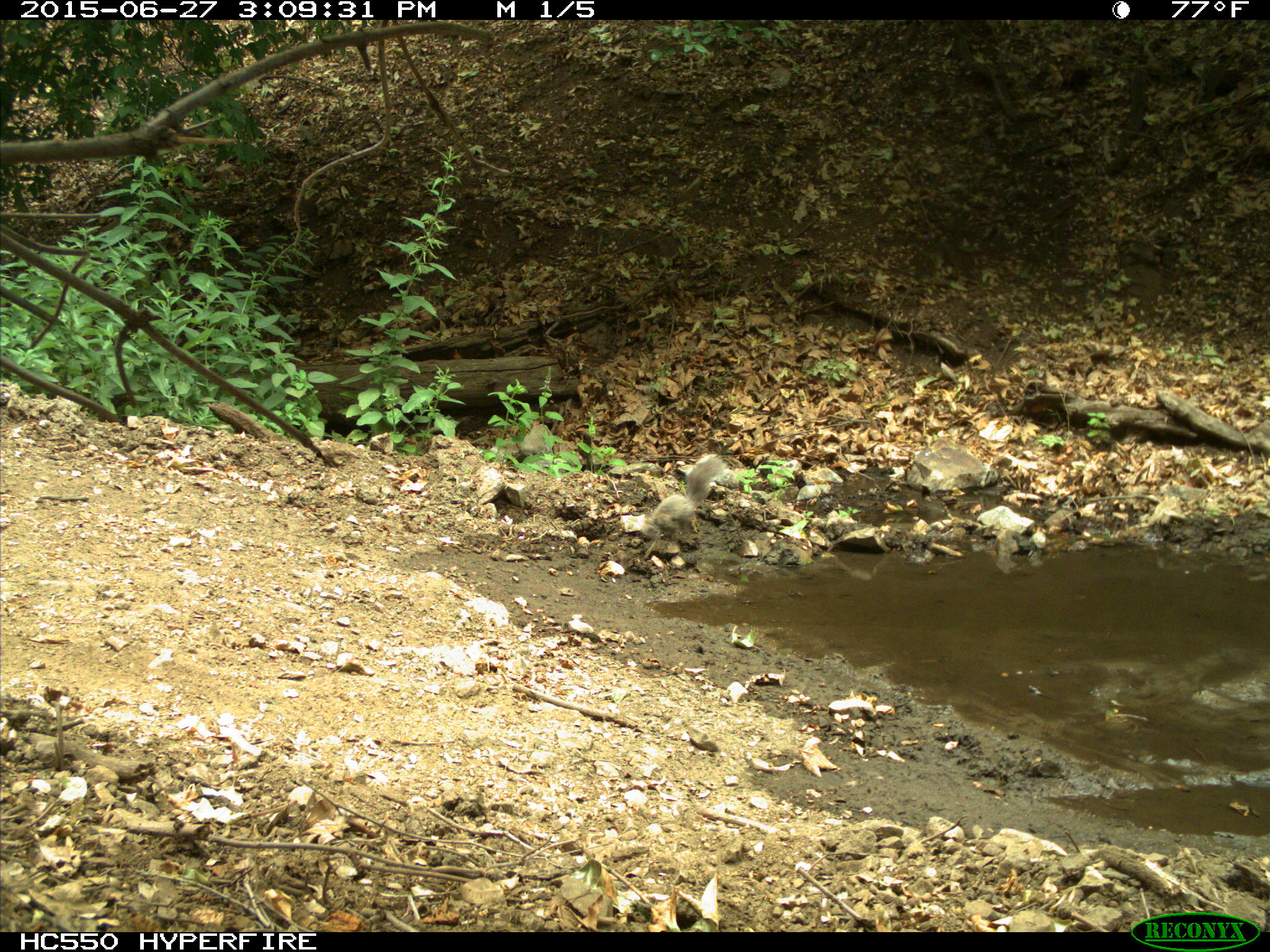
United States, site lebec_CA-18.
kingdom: Animalia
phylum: Chordata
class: Mammalia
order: Rodentia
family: Sciuridae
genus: Sciurus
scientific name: Sciurus carolinensis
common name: eastern gray squirrel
Sciurus carolinensis (eastern gray squirrel).